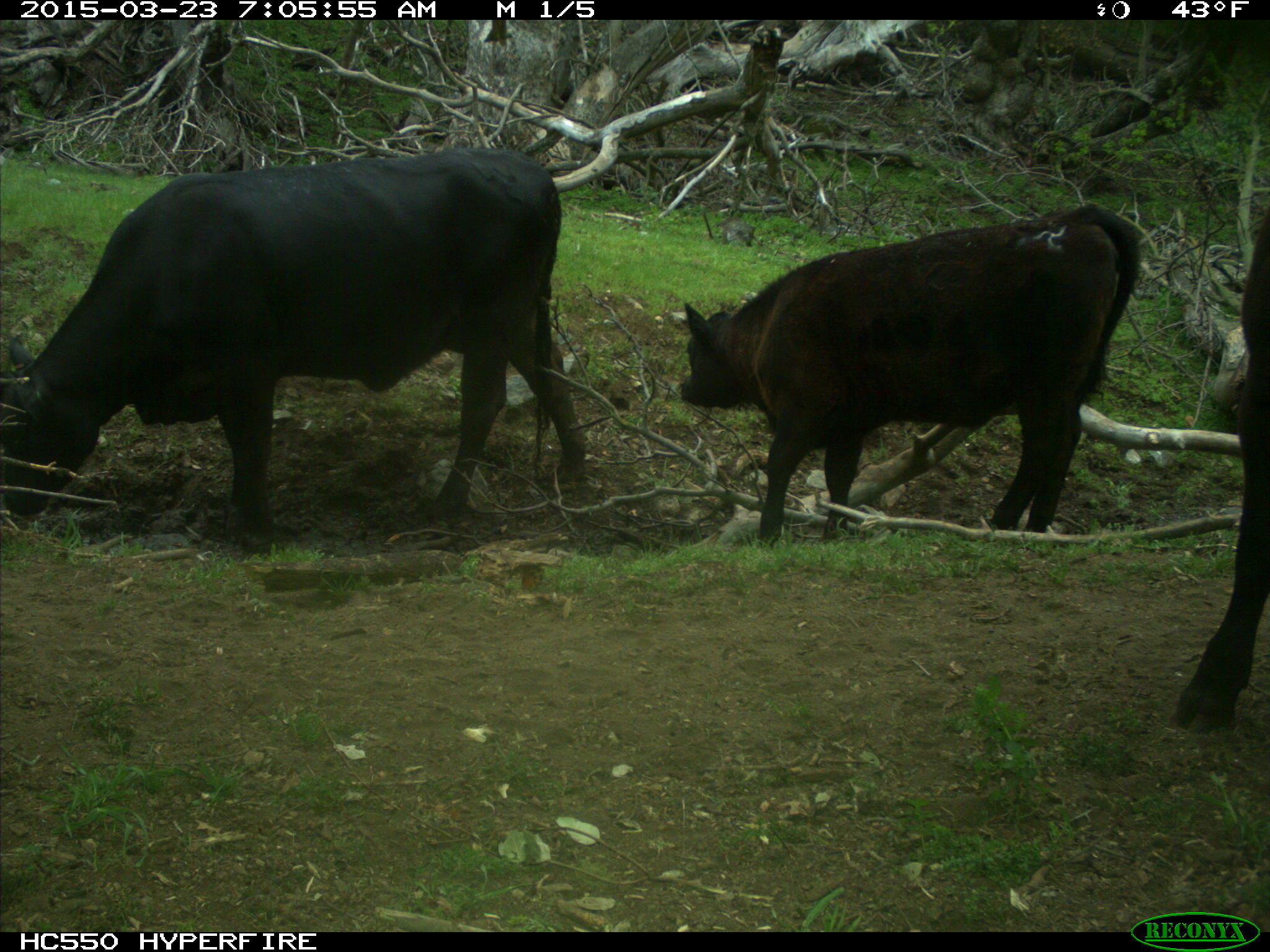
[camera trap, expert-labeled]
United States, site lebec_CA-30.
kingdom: Animalia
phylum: Chordata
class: Mammalia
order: Artiodactyla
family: Bovidae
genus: Bos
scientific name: Bos taurus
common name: domestic cow